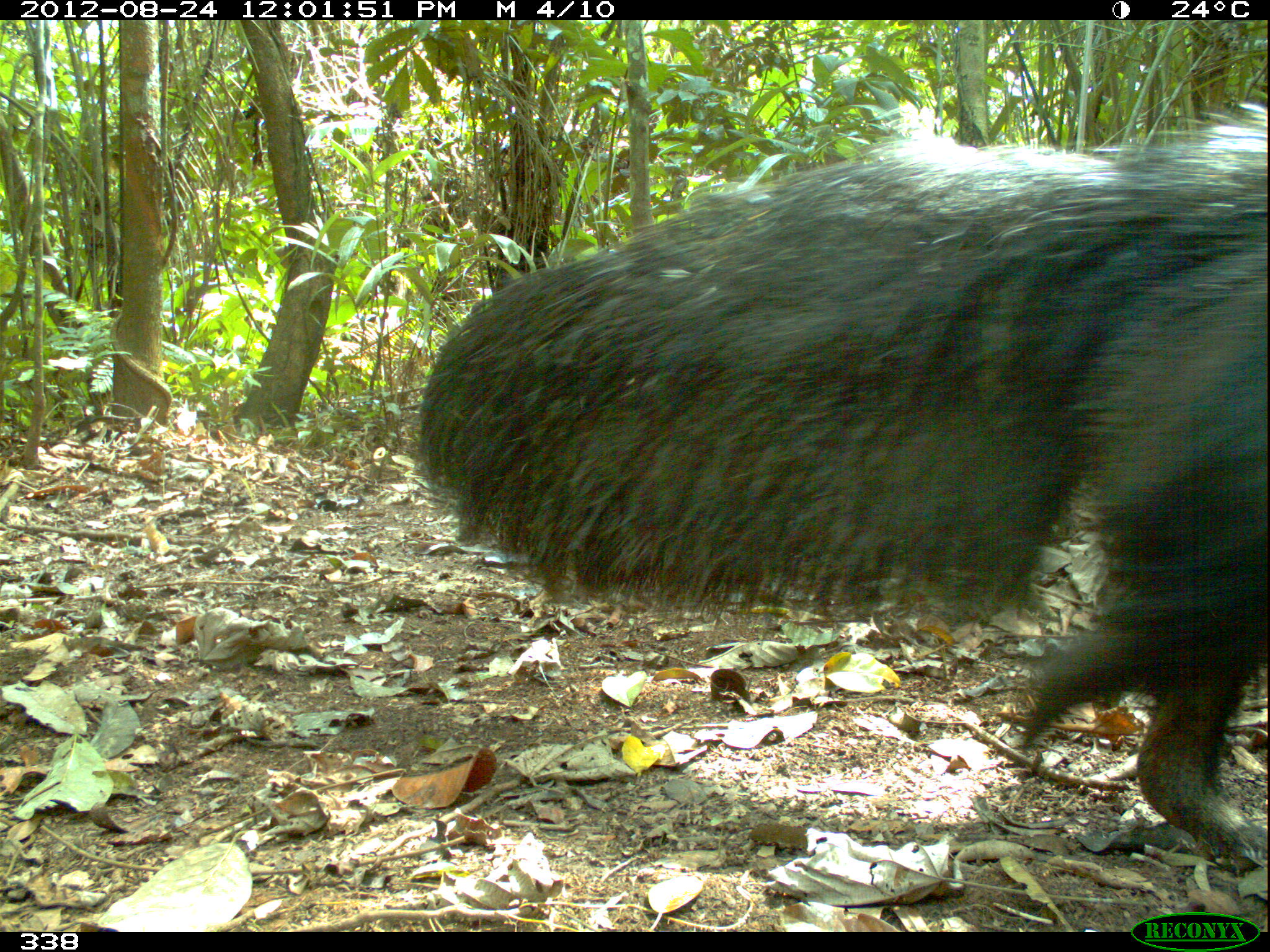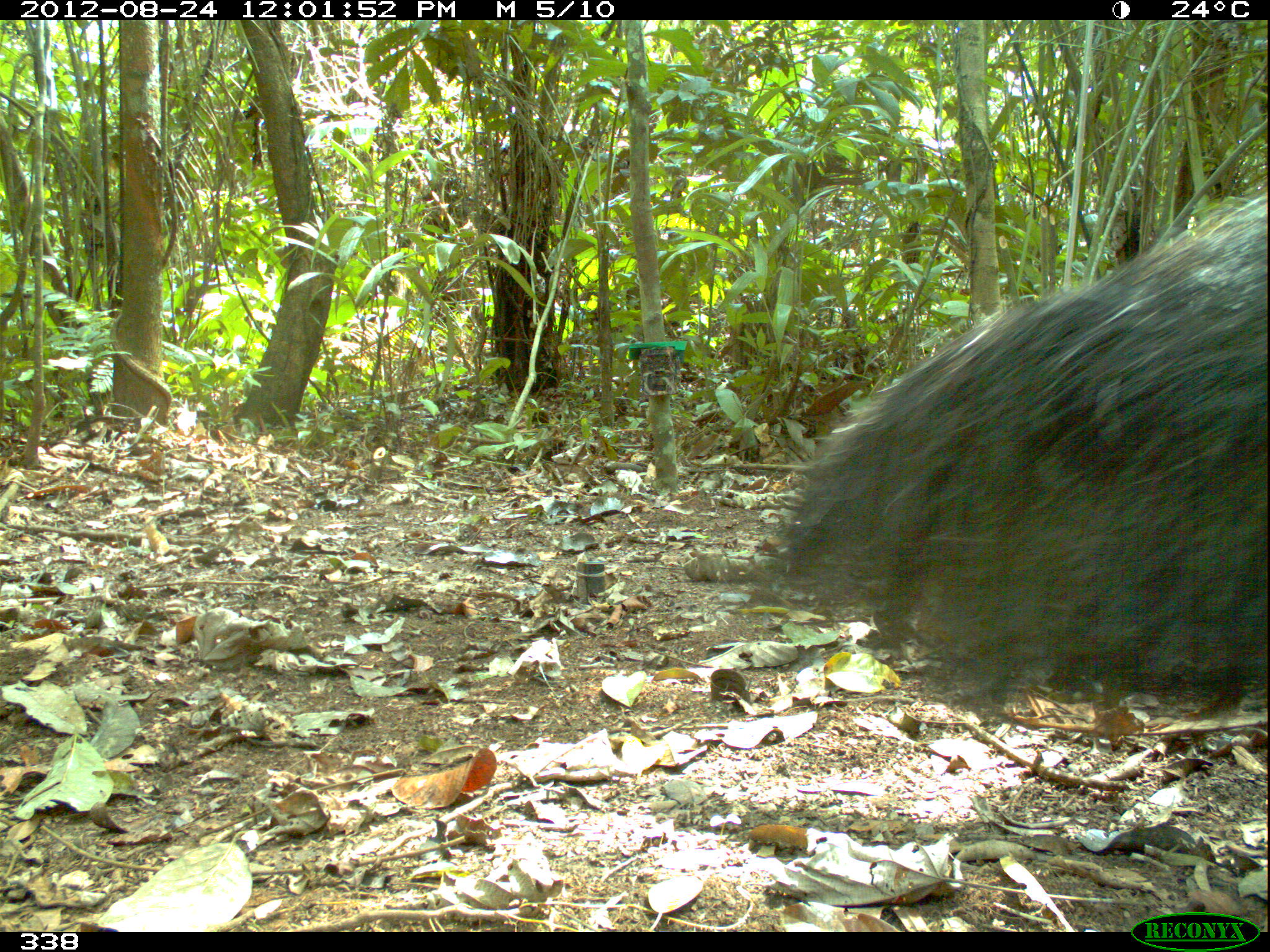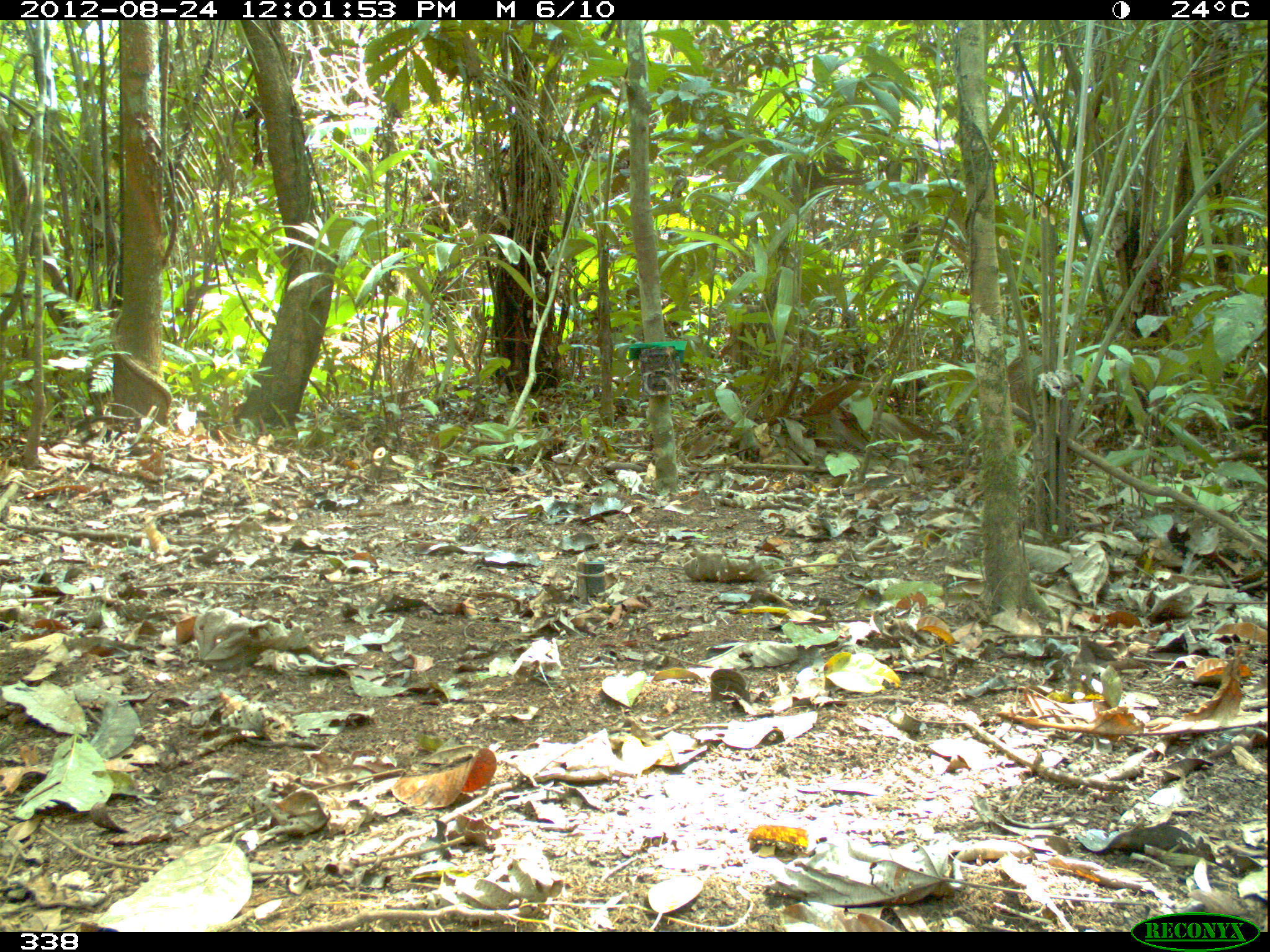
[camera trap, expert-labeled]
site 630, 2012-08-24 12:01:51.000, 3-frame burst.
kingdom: Animalia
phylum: Chordata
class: Mammalia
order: Pilosa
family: Myrmecophagidae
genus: Myrmecophaga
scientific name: Myrmecophaga tridactyla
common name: giant anteater